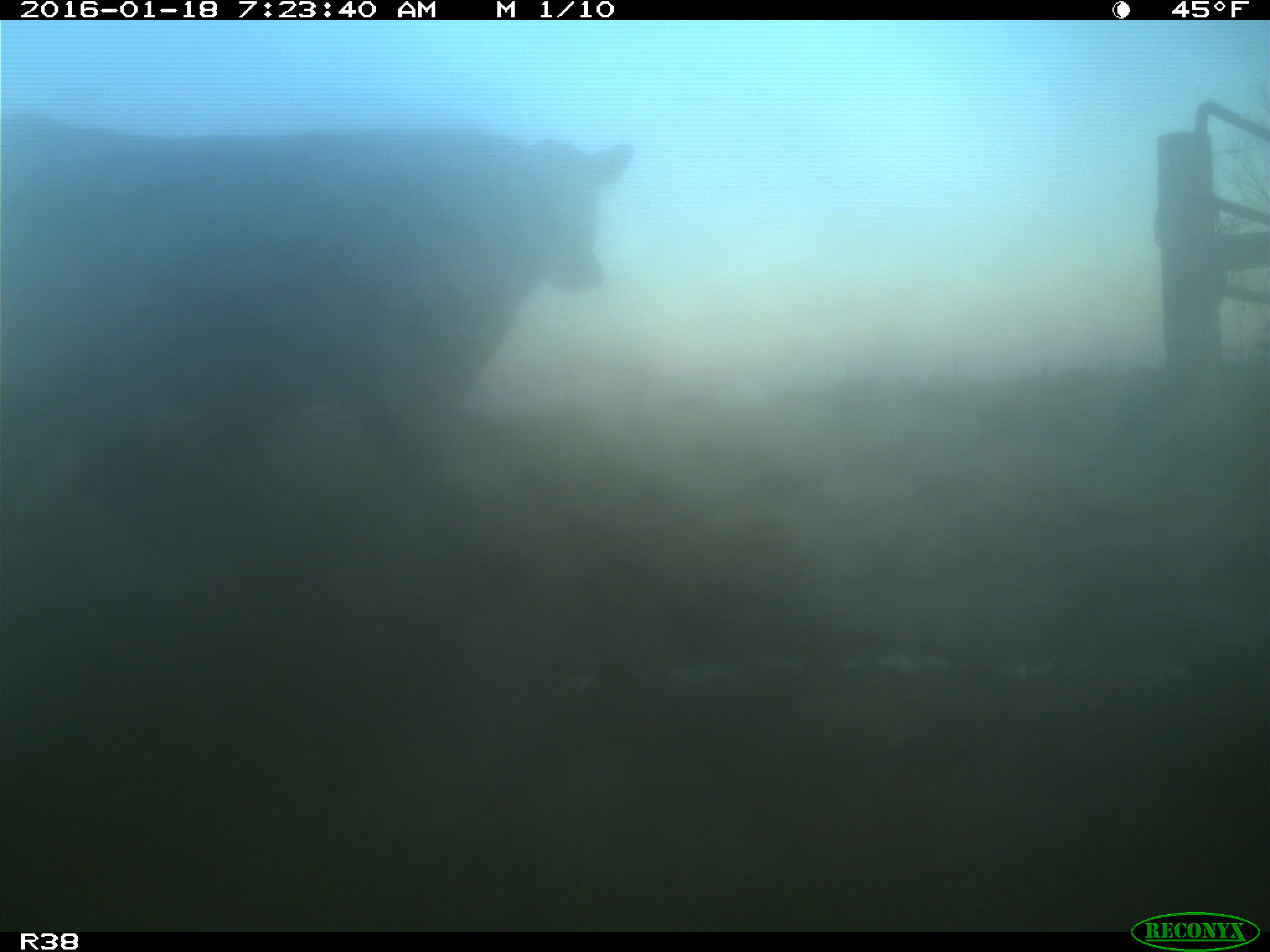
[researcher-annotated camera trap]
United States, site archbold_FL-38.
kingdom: Animalia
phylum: Chordata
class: Mammalia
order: Artiodactyla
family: Bovidae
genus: Bos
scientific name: Bos taurus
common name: domestic cow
Bos taurus (domestic cow).